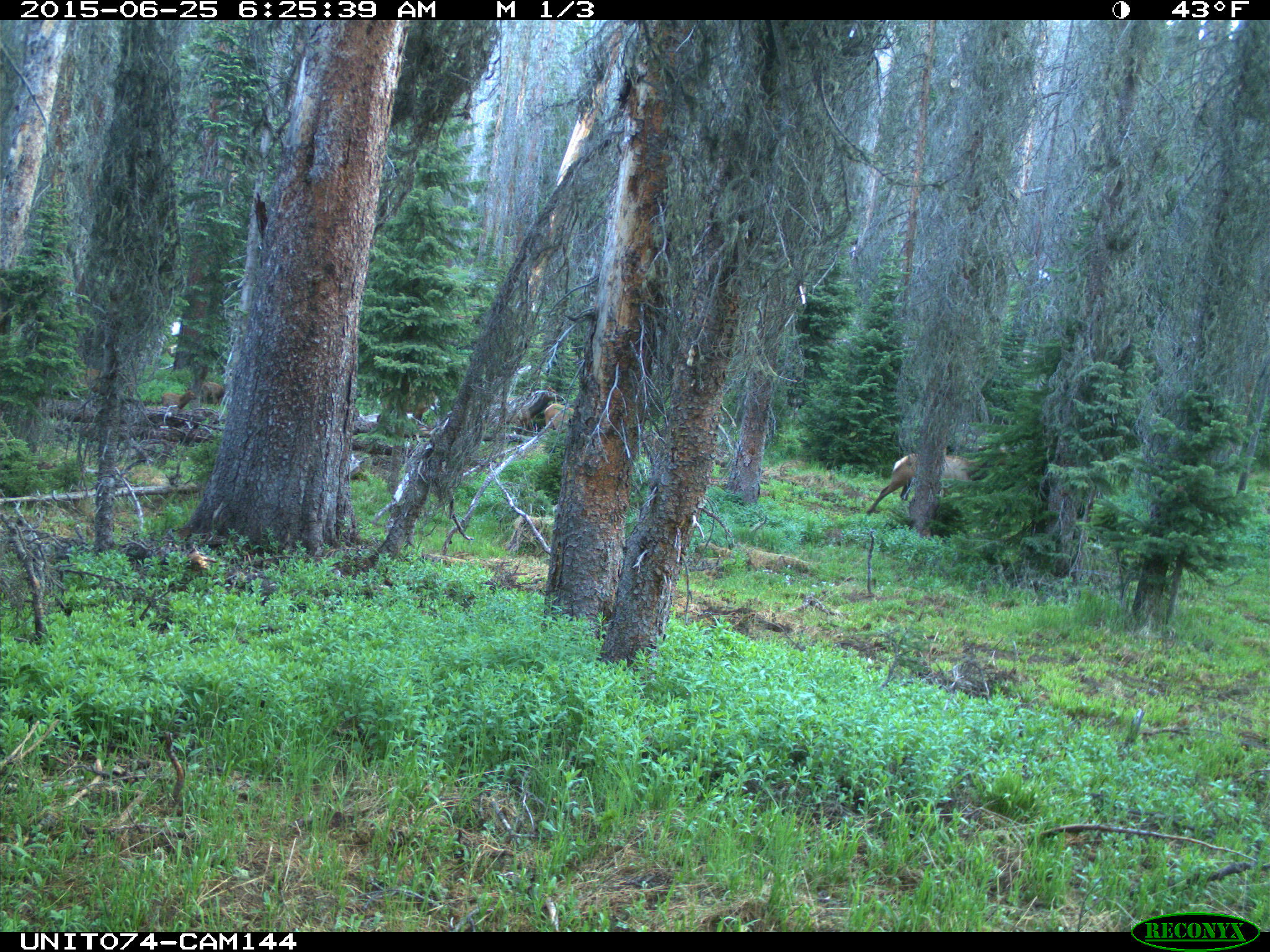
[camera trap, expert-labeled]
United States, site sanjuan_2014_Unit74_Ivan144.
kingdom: Animalia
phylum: Chordata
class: Mammalia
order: Artiodactyla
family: Cervidae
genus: Cervus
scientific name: Cervus elaphus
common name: red deer